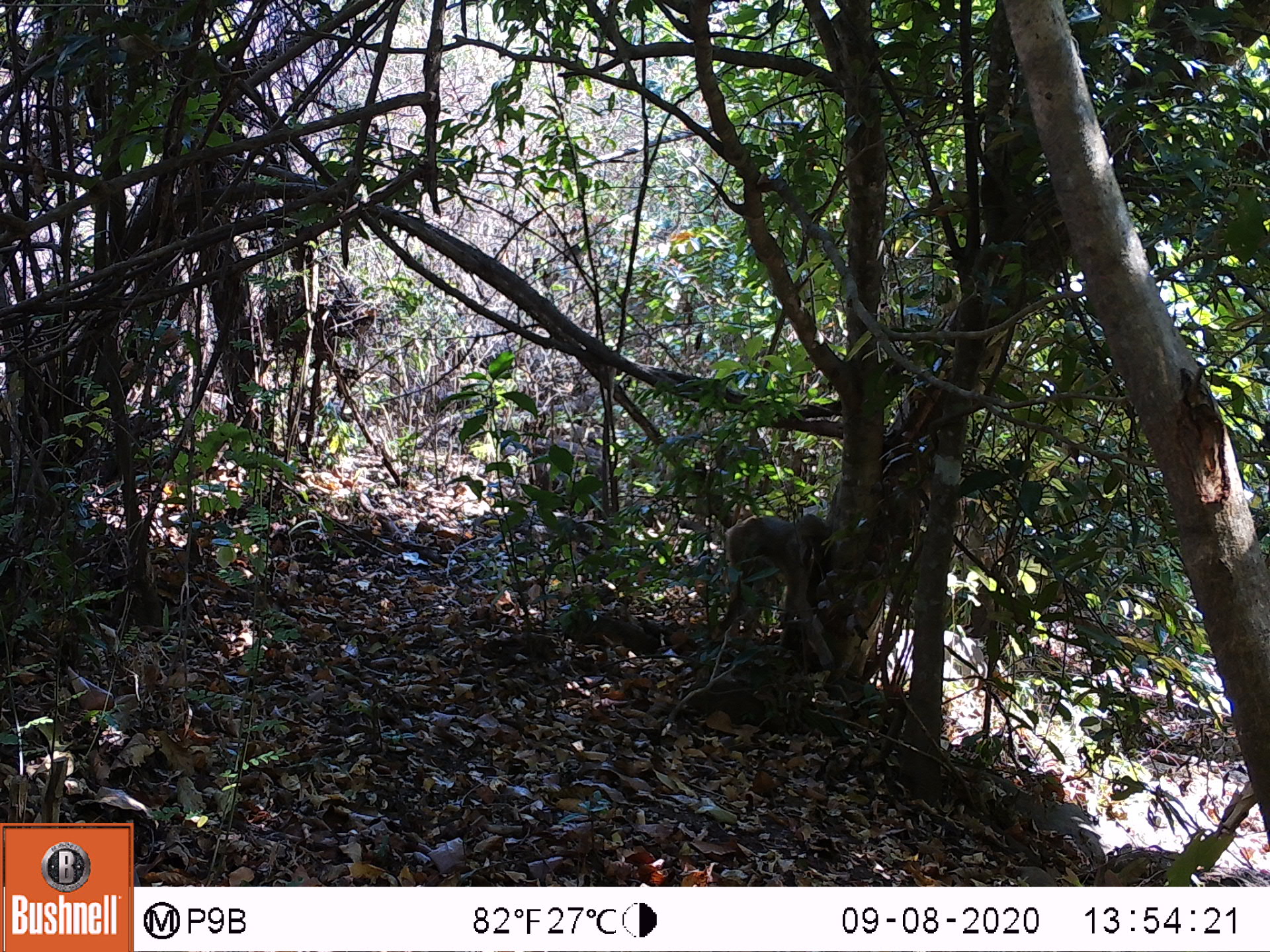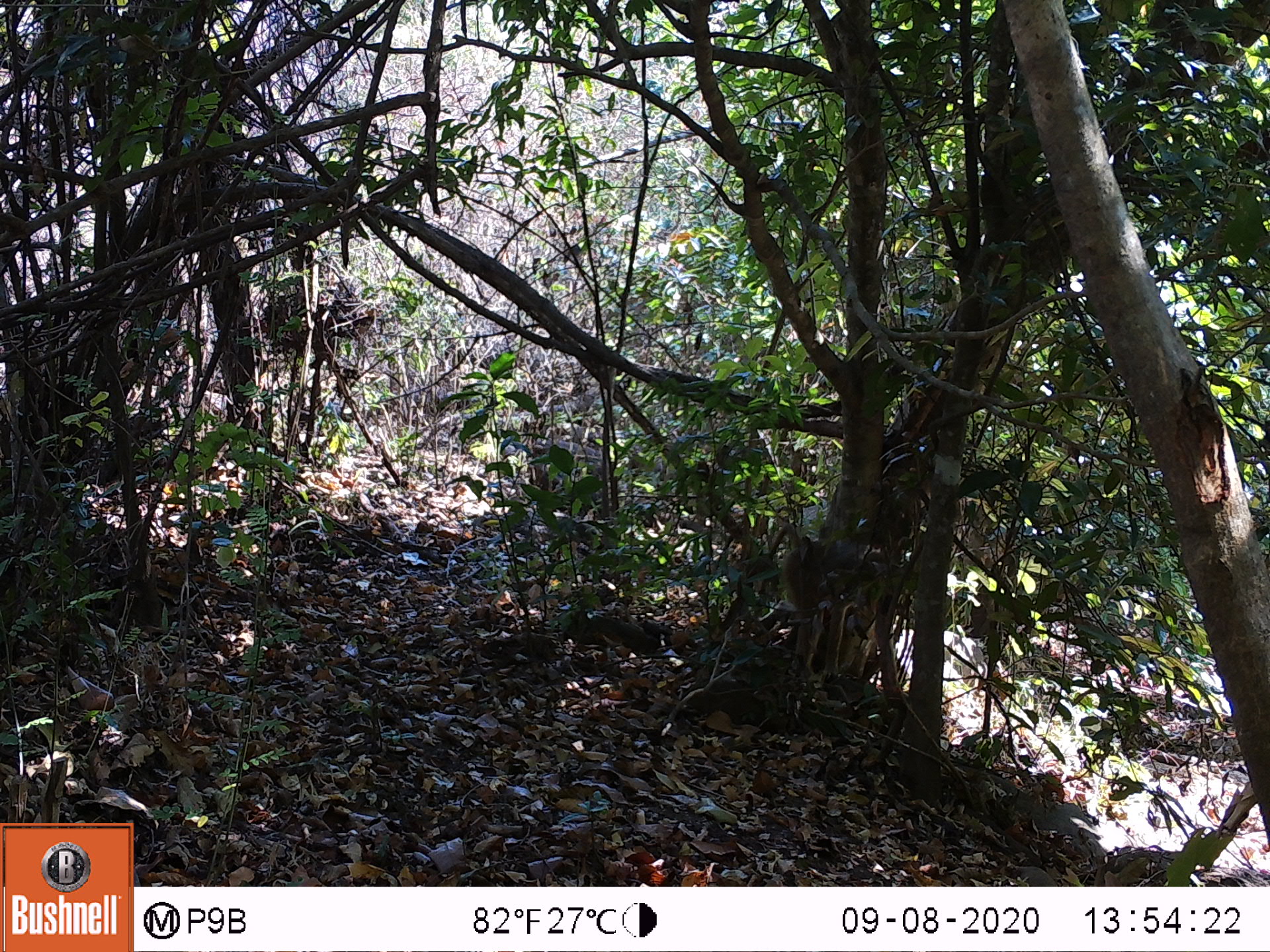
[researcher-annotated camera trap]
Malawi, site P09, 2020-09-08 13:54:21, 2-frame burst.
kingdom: Animalia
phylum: Chordata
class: Mammalia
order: Primates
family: Cercopithecidae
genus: Papio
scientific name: Papio cynocephalus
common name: yellow baboon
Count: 1.